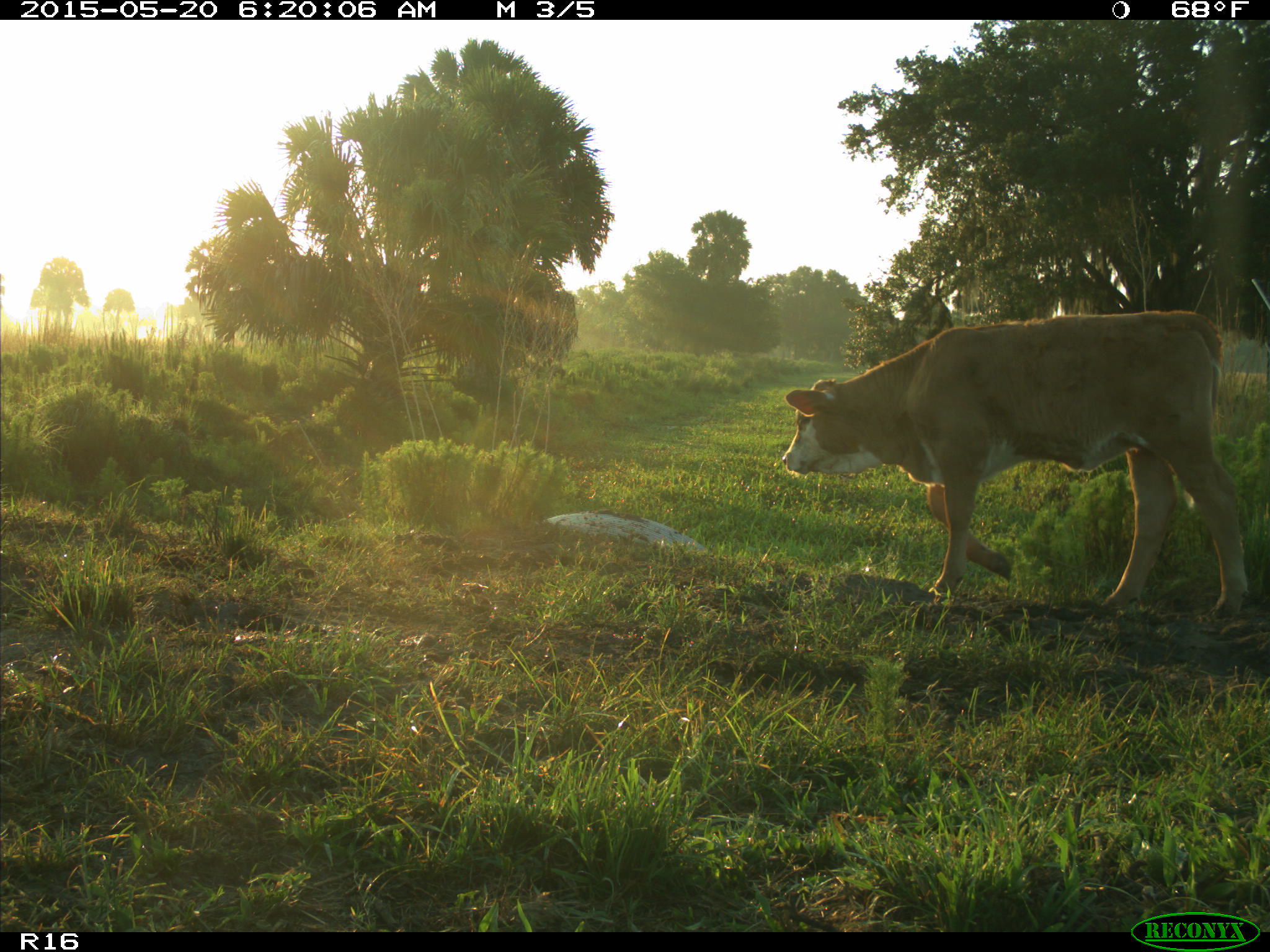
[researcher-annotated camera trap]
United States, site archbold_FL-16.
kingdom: Animalia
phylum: Chordata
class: Mammalia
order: Artiodactyla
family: Bovidae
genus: Bos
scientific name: Bos taurus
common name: domestic cow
Bos taurus (domestic cow).